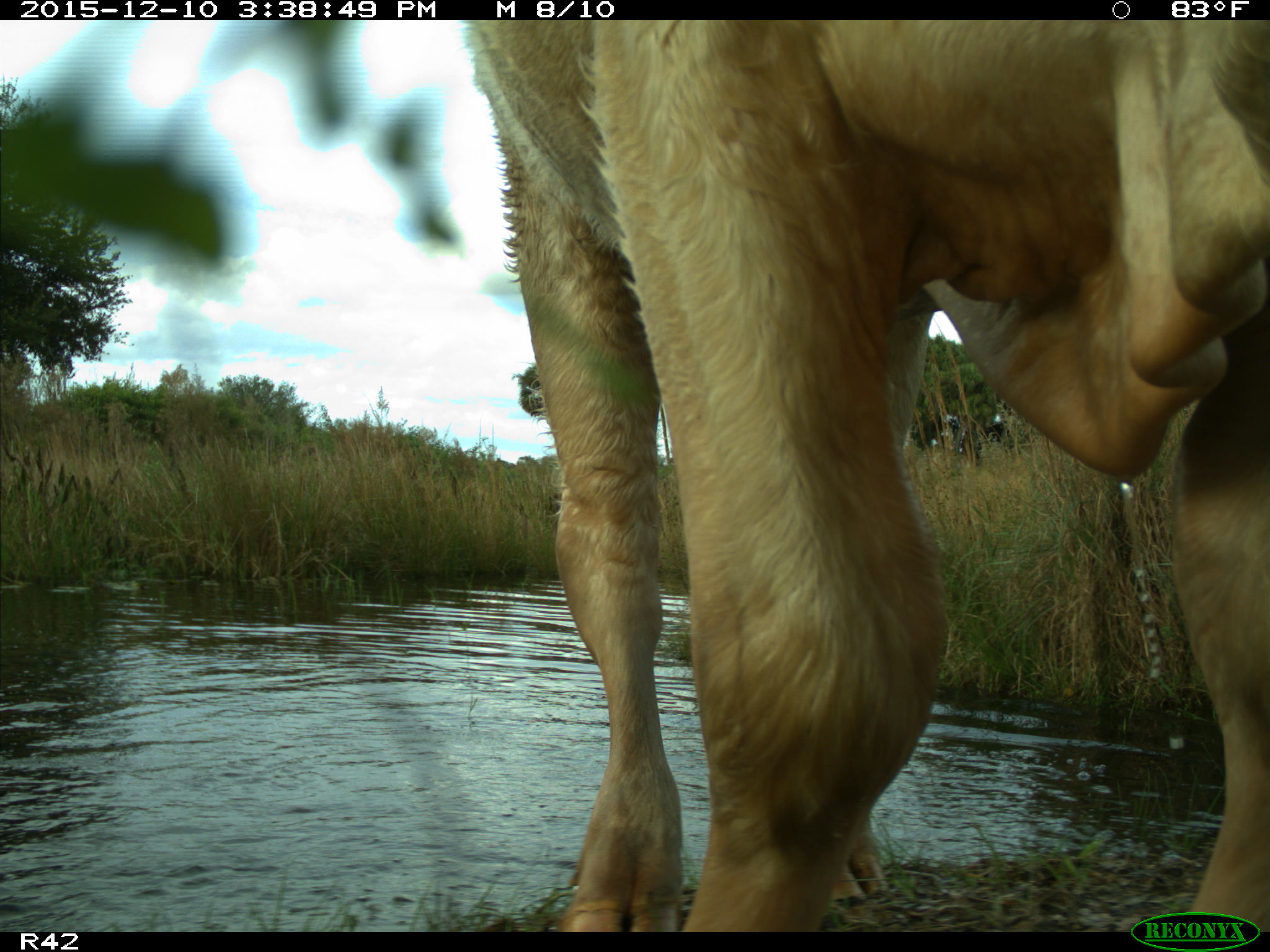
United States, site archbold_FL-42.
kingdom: Animalia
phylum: Chordata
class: Mammalia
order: Artiodactyla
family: Bovidae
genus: Bos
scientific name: Bos taurus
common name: domestic cow